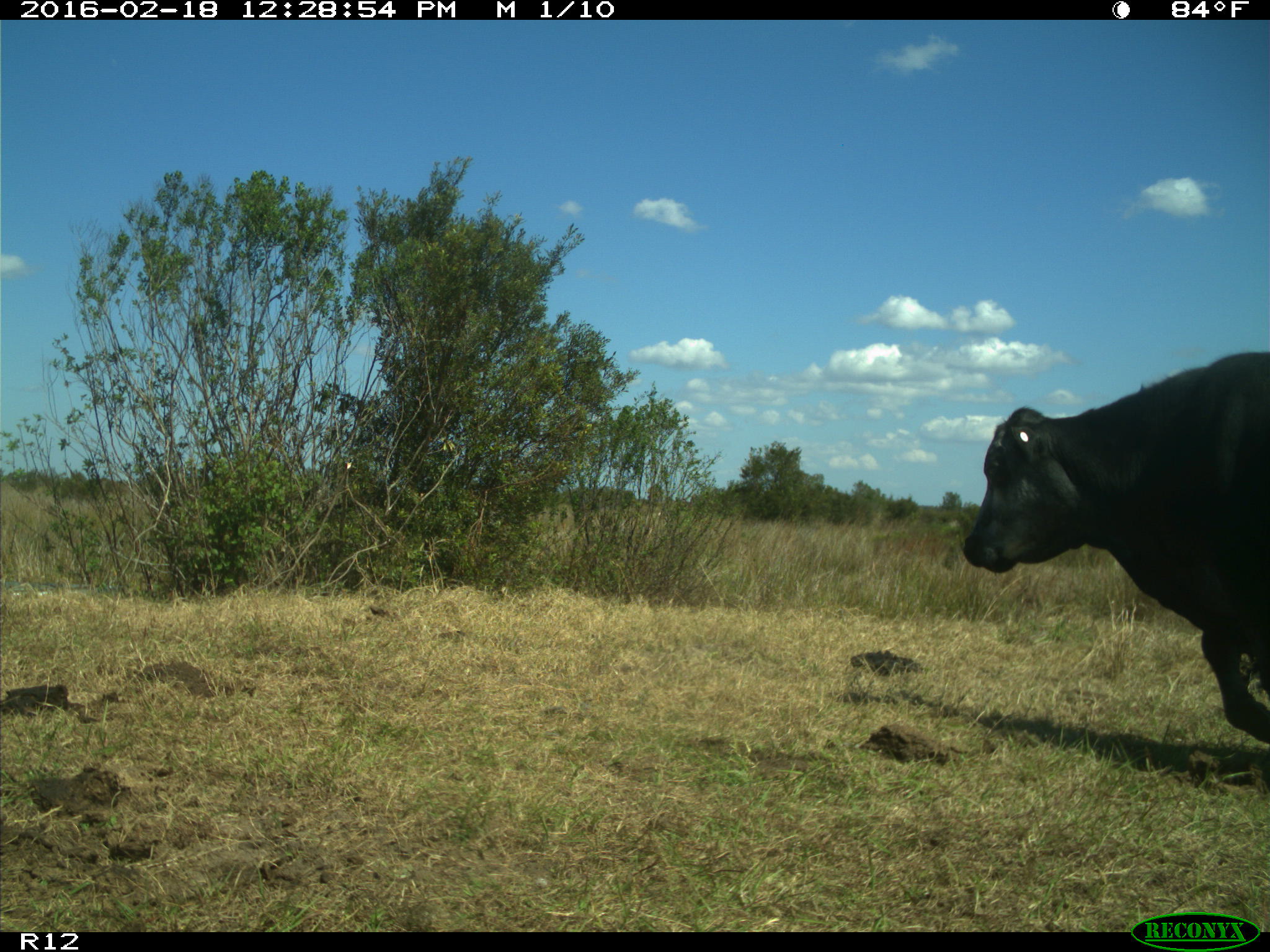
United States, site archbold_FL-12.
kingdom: Animalia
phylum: Chordata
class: Mammalia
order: Artiodactyla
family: Bovidae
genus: Bos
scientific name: Bos taurus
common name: domestic cow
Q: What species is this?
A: Bos taurus (domestic cow).